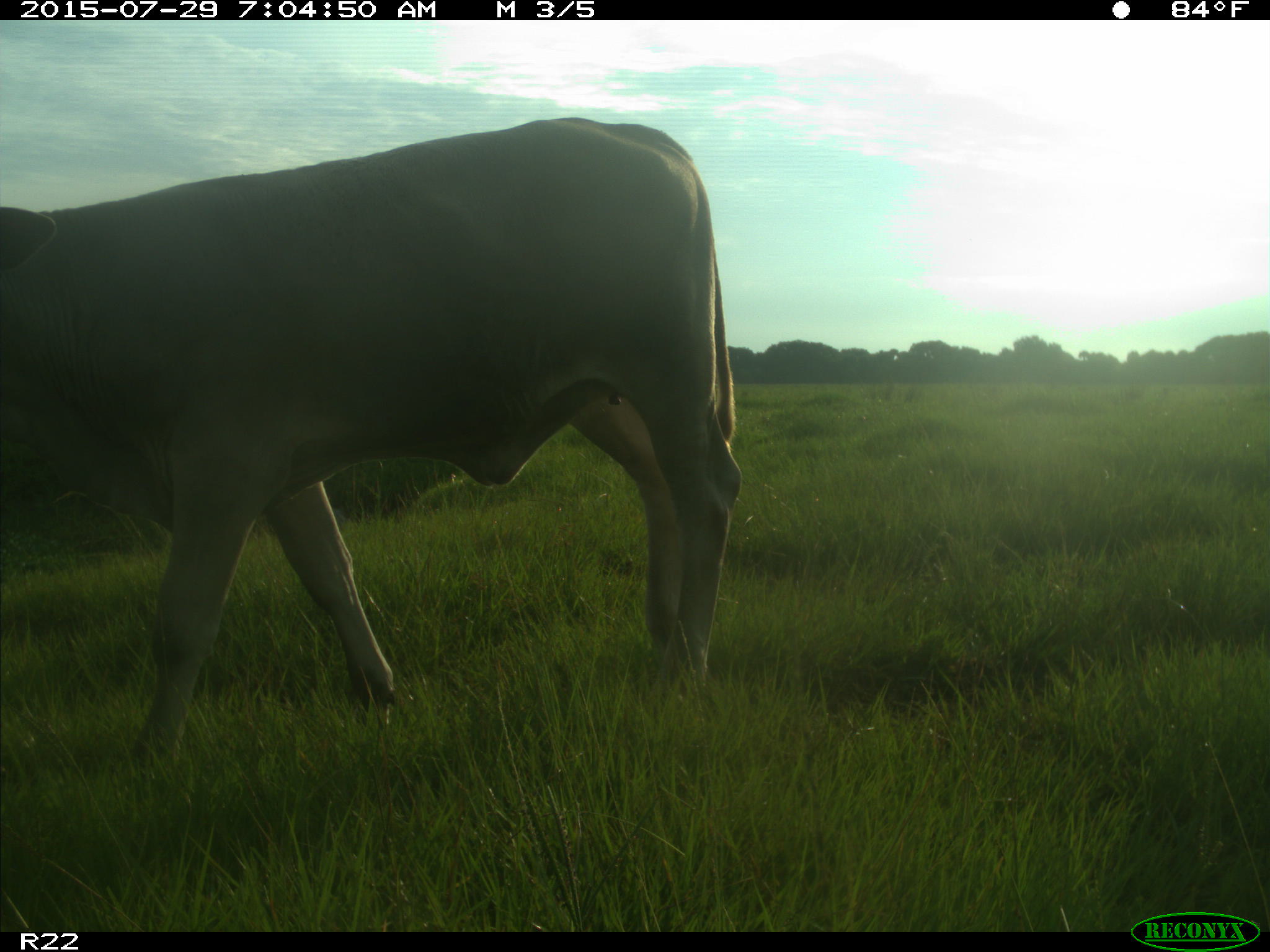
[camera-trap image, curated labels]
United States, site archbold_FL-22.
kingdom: Animalia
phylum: Chordata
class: Mammalia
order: Artiodactyla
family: Bovidae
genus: Bos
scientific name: Bos taurus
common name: domestic cow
Bos taurus (domestic cow).